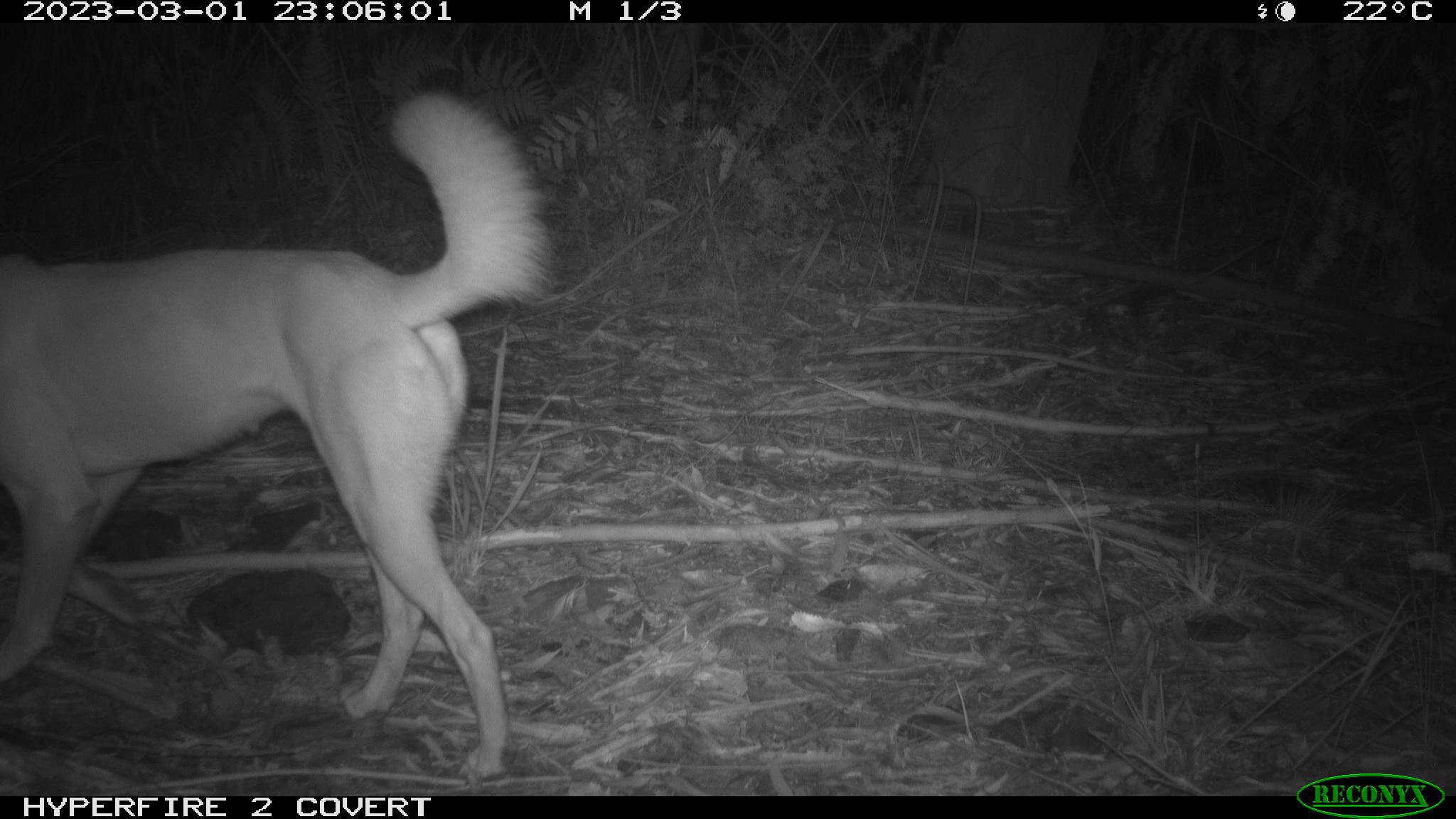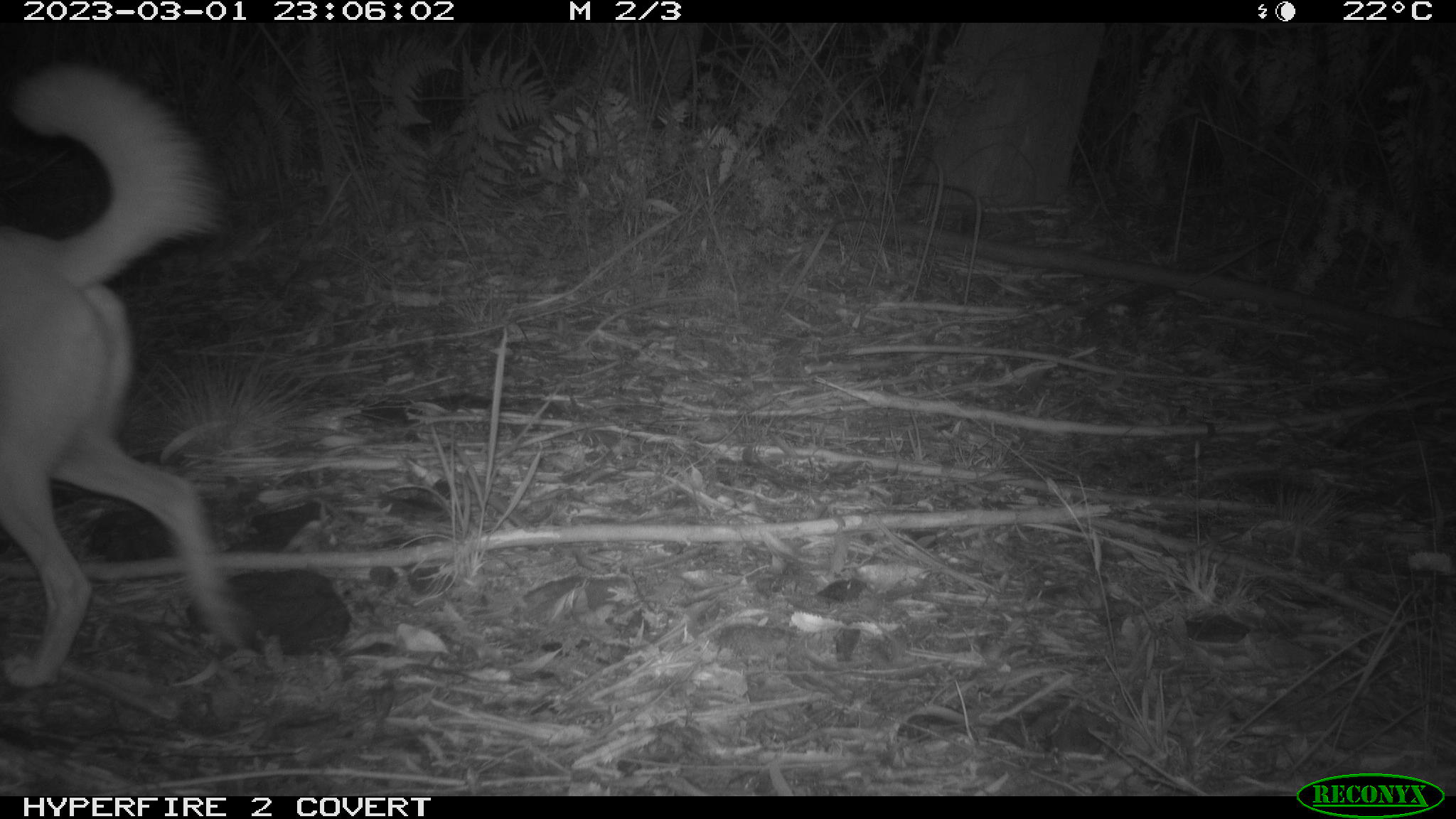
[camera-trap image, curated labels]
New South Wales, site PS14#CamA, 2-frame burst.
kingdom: Animalia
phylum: Chordata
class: Mammalia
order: Carnivora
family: Canidae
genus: Canis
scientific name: Canis familiaris dingo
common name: dingo